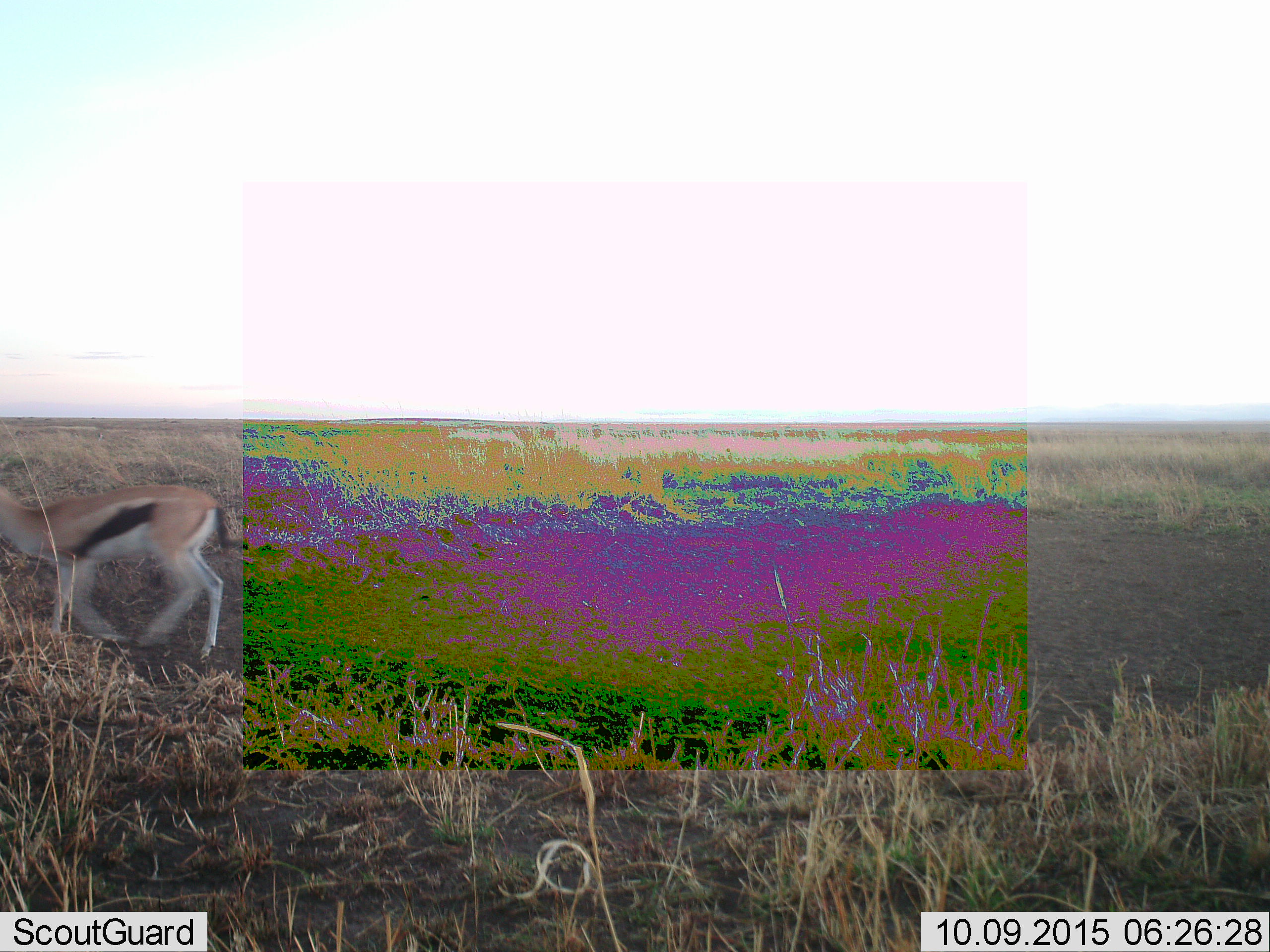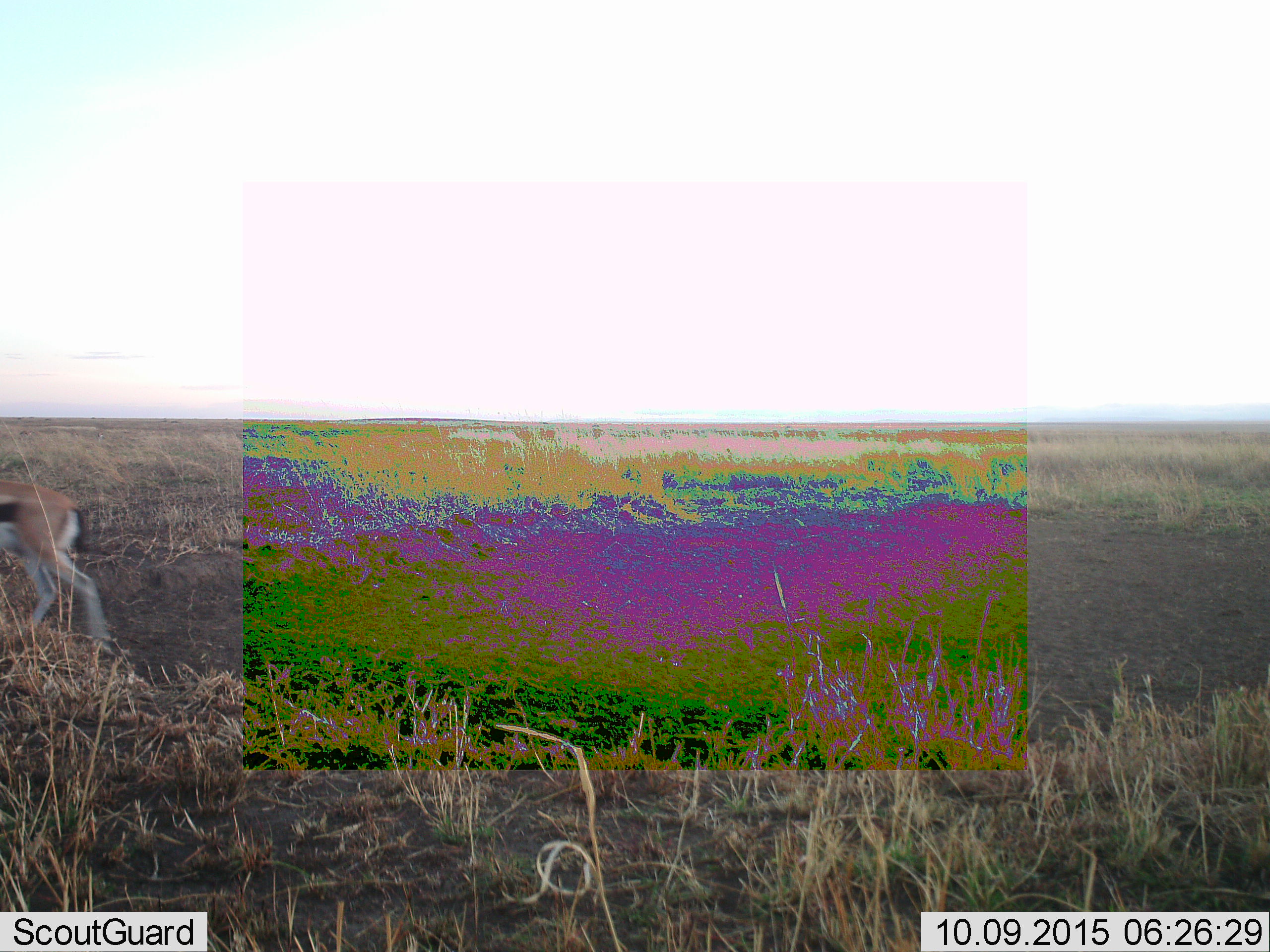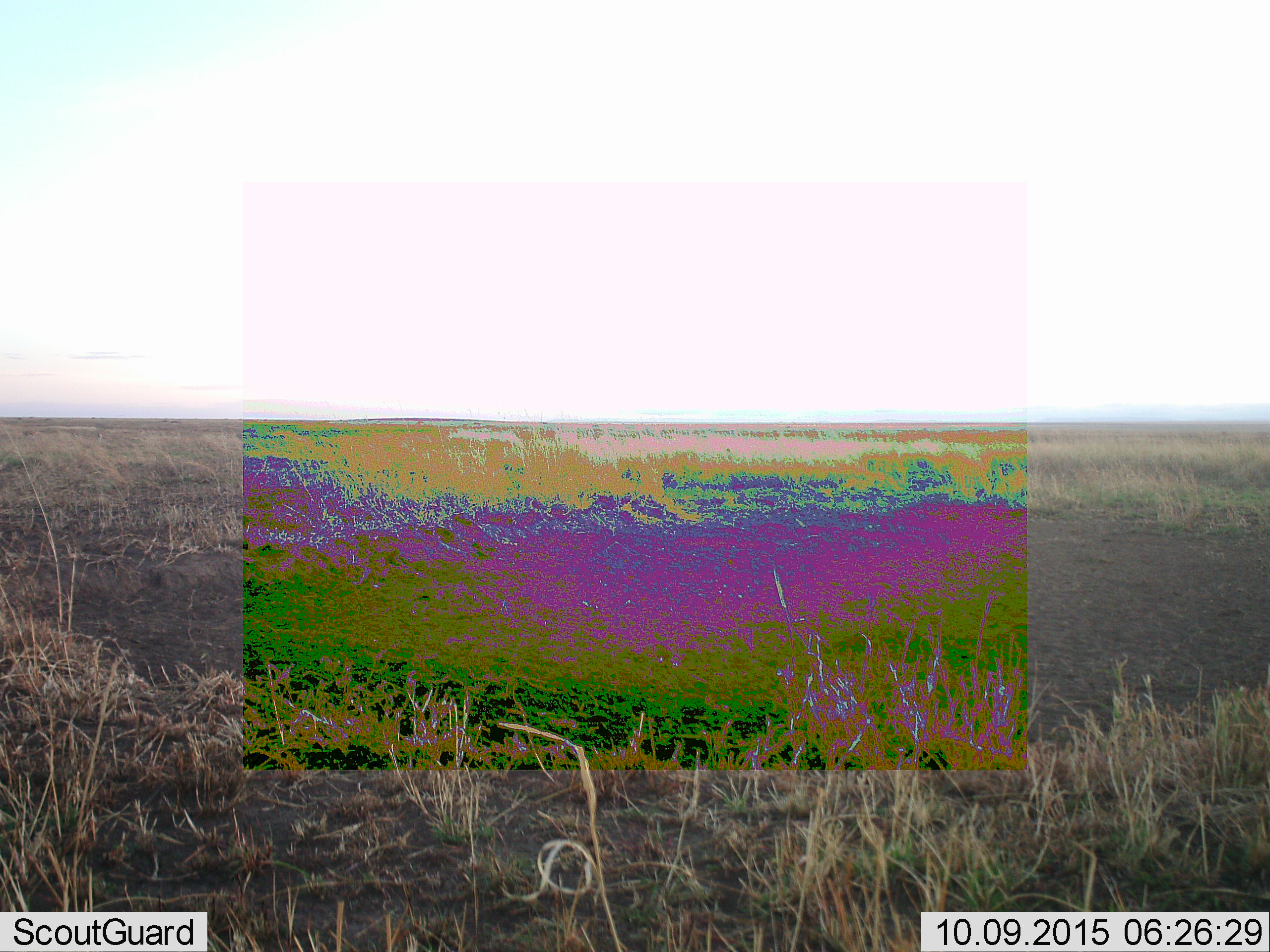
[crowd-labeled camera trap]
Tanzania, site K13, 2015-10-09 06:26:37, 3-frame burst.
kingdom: Animalia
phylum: Chordata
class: Mammalia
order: Artiodactyla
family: Bovidae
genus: Eudorcas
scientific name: Eudorcas thomsonii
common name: thomson's gazelle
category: gazellethomsons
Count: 1.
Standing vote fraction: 22%.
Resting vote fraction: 0%.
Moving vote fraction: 89%.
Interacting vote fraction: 0%.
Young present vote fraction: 0%.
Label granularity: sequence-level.